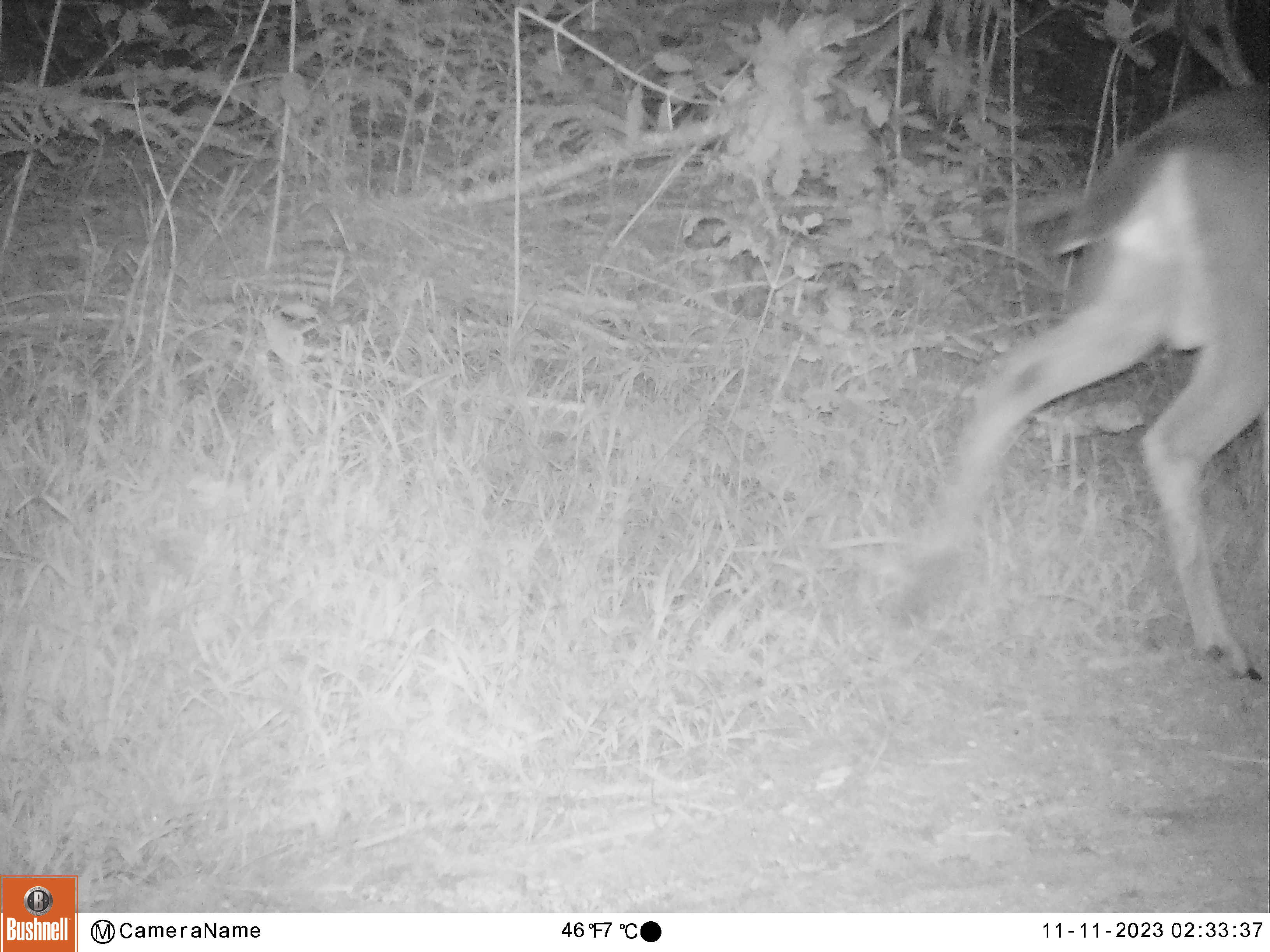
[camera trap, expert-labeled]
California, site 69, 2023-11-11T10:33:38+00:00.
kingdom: Animalia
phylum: Chordata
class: Mammalia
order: Artiodactyla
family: Cervidae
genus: Odocoileus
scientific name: Odocoileus hemionus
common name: mule deer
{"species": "mule deer (Odocoileus hemionus)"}